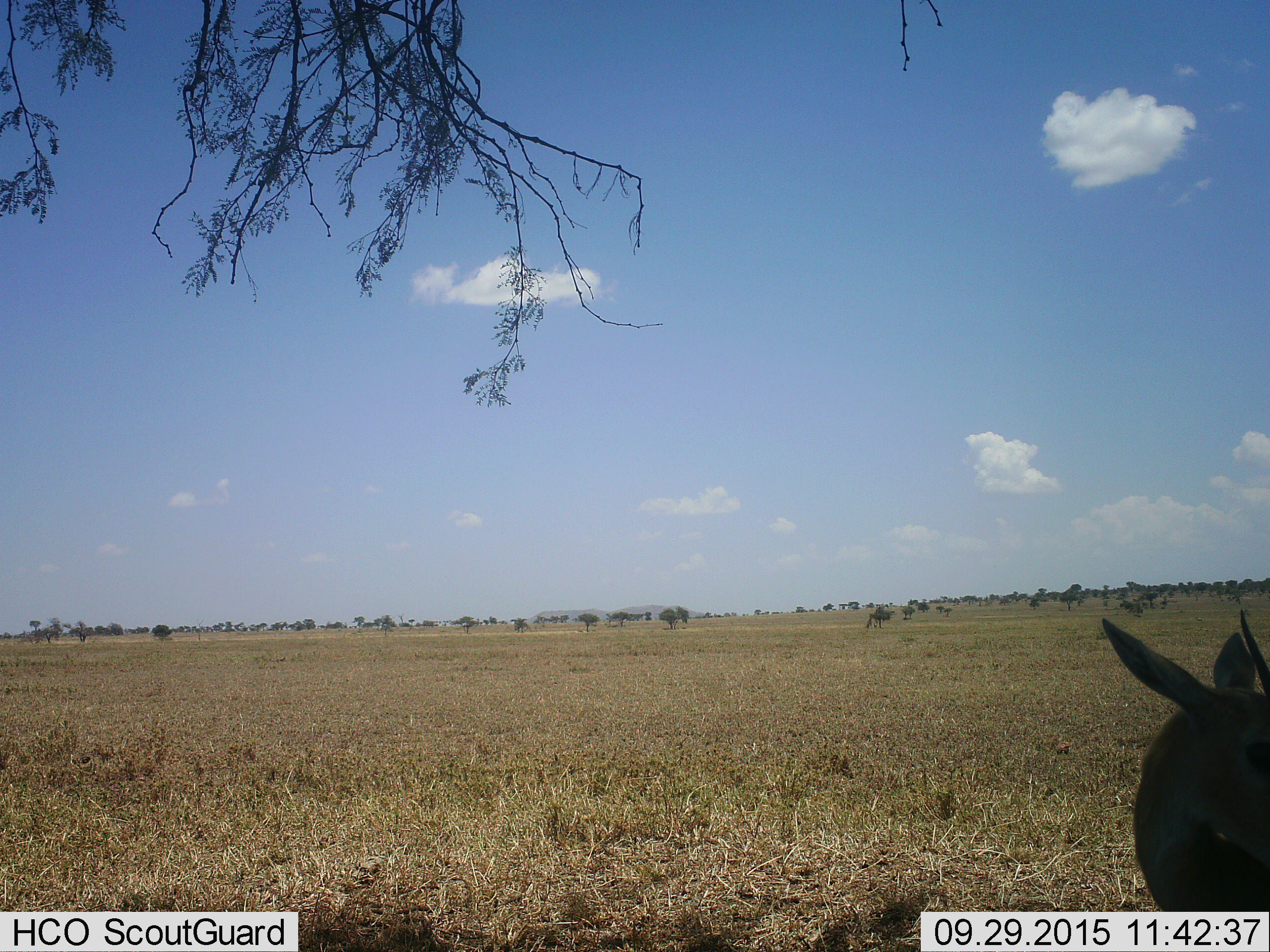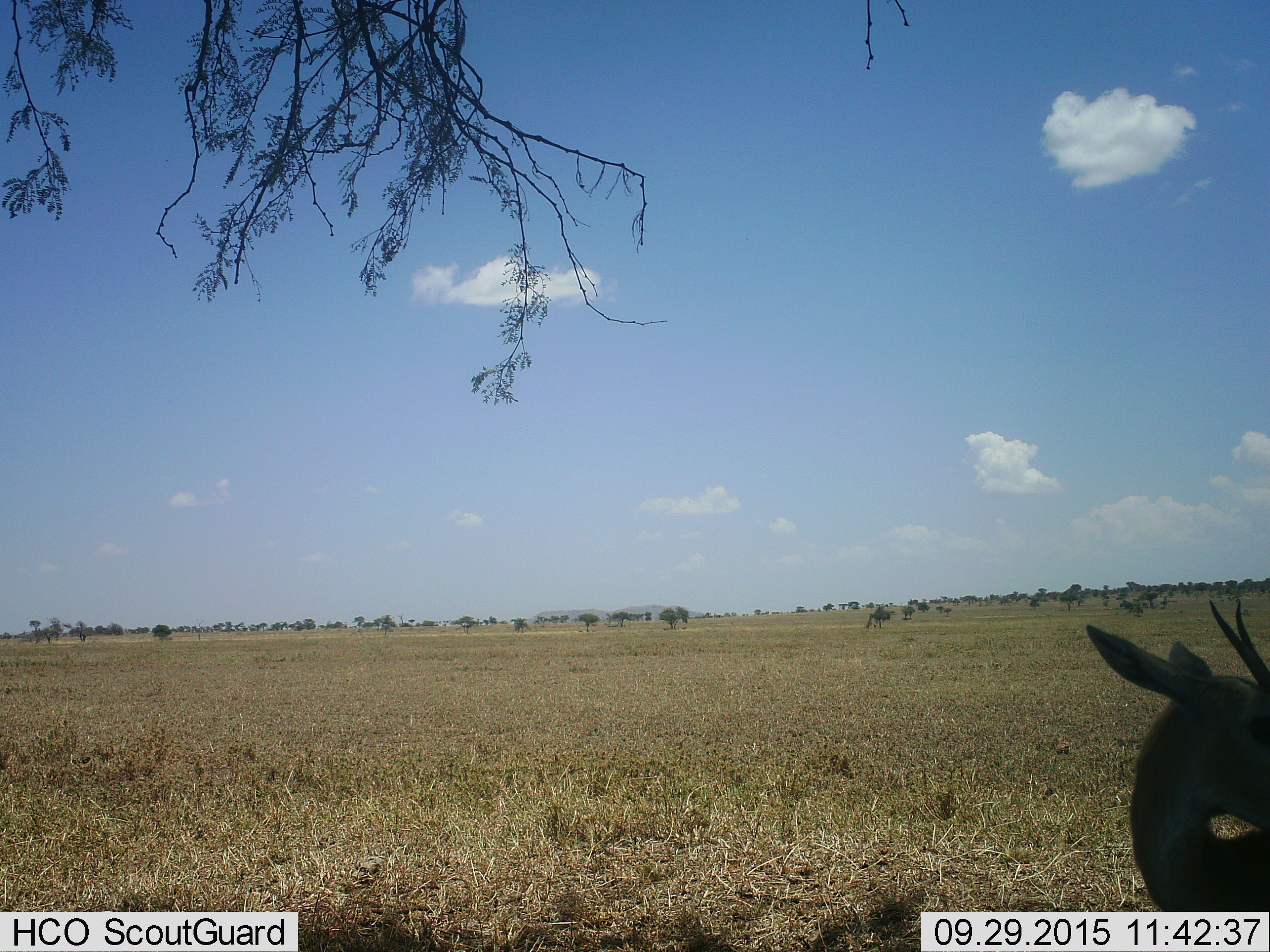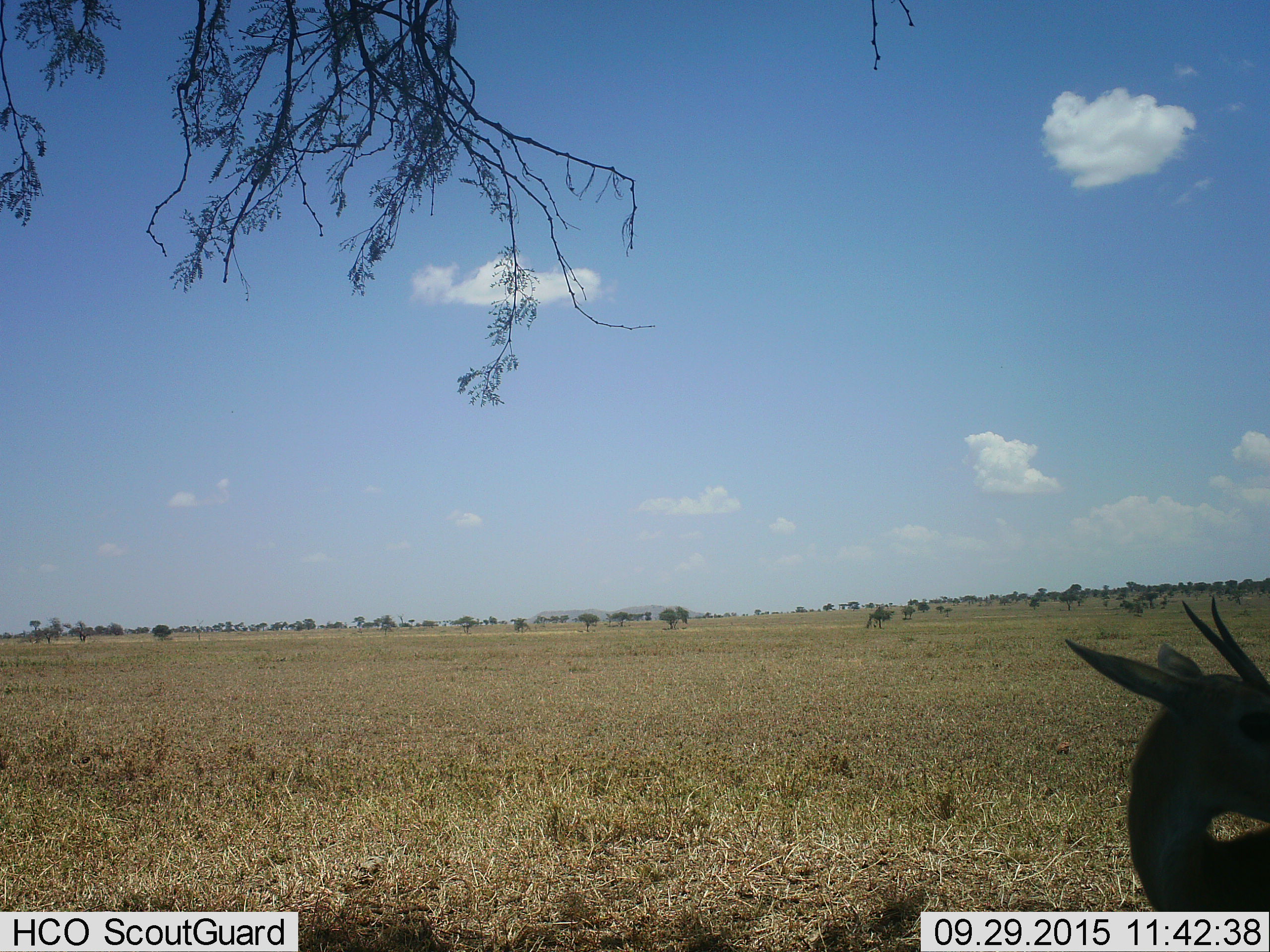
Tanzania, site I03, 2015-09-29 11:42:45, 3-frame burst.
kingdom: Animalia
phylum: Chordata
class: Mammalia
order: Artiodactyla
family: Bovidae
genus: Eudorcas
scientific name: Eudorcas thomsonii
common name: thomson's gazelle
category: gazellethomsons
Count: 1.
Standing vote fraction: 100%.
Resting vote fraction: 29%.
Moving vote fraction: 0%.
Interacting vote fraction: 0%.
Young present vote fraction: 14%.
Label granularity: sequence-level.